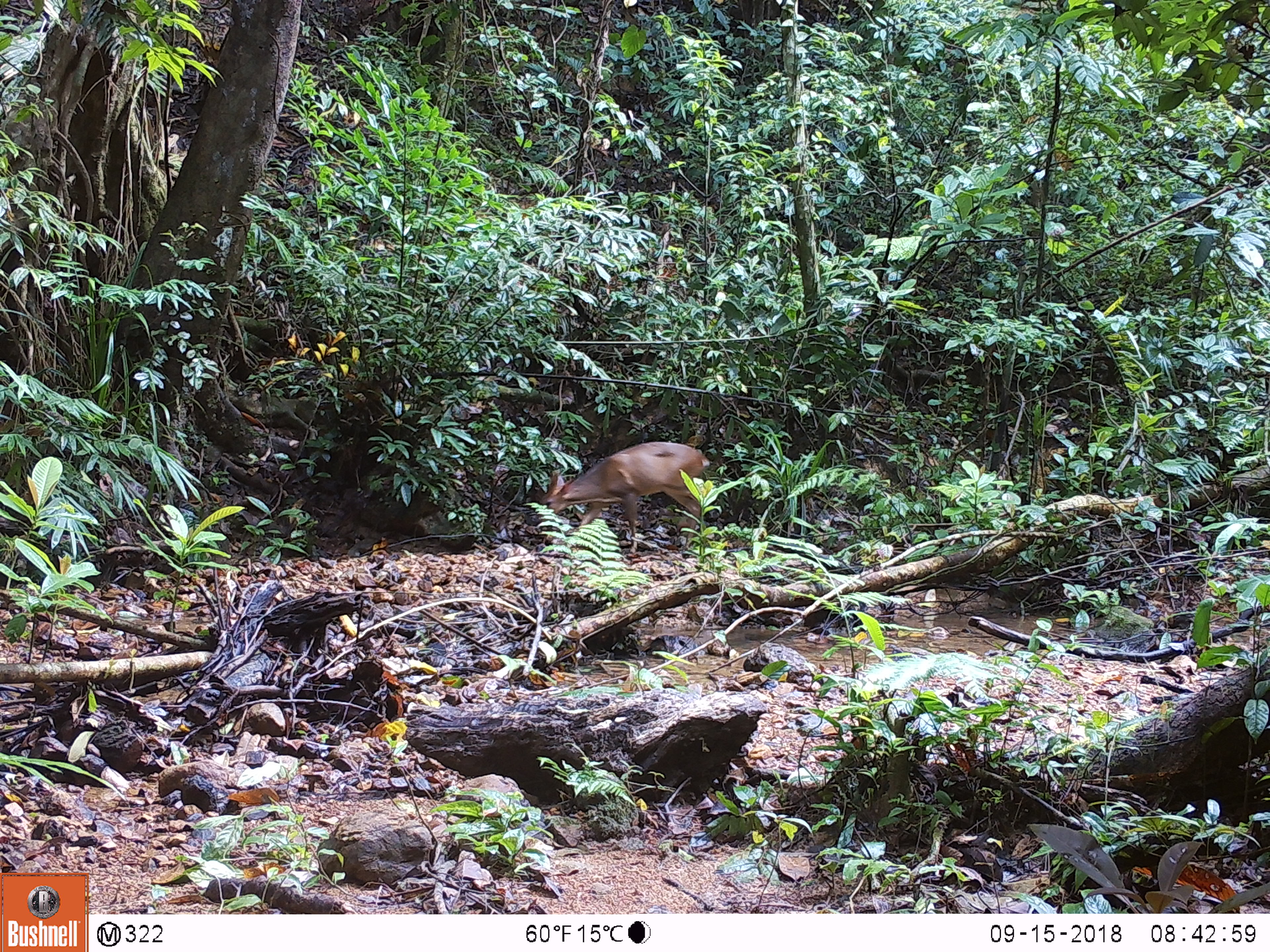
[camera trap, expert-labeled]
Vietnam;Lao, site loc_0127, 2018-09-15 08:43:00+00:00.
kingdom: Animalia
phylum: Chordata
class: Mammalia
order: Artiodactyla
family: Cervidae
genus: Muntiacus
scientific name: Muntiacus vuquangensis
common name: large-antlered muntjac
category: large antlered muntjac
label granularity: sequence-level